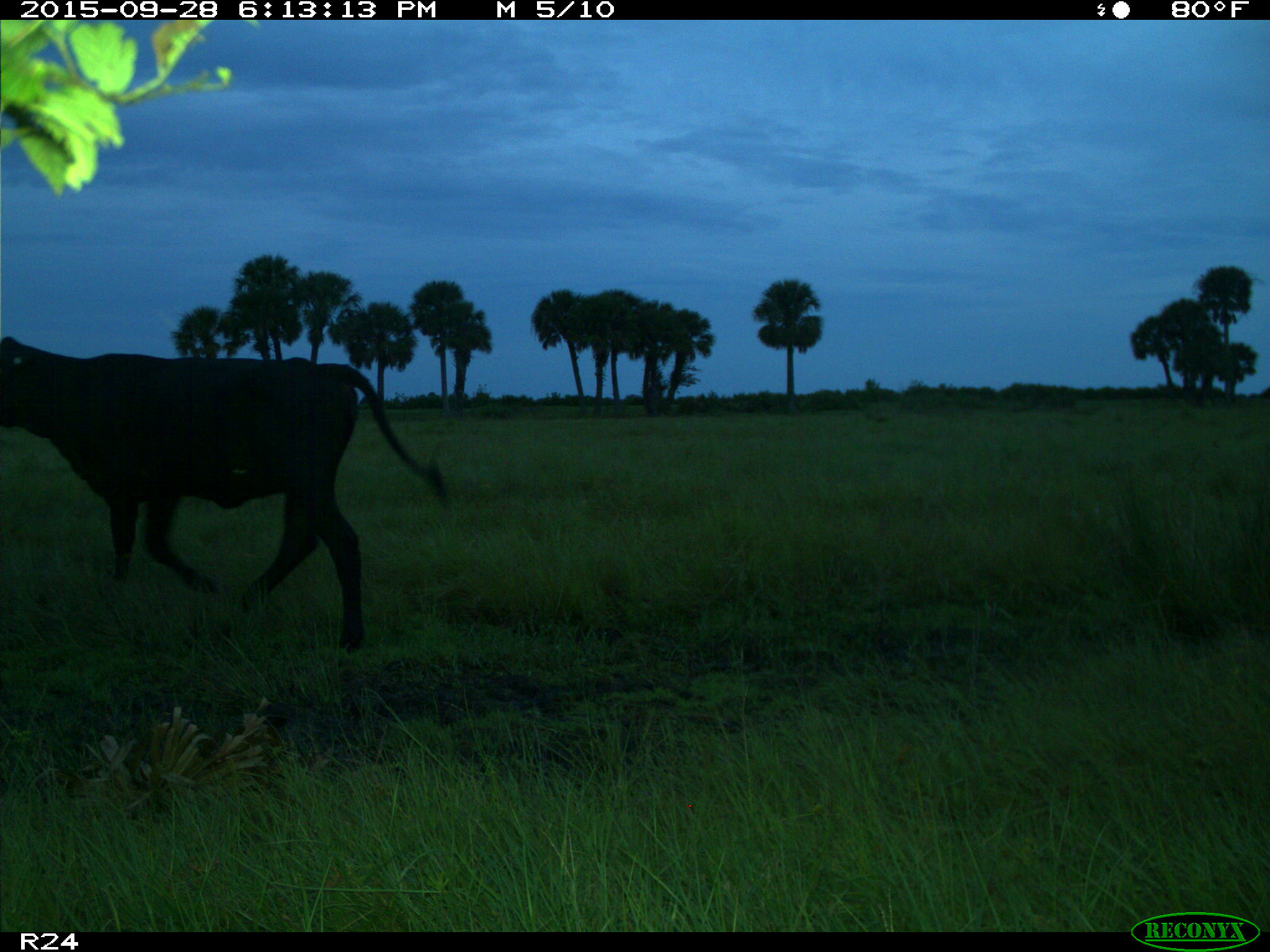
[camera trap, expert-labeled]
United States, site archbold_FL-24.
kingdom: Animalia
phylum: Chordata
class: Mammalia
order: Artiodactyla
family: Bovidae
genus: Bos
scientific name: Bos taurus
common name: domestic cow